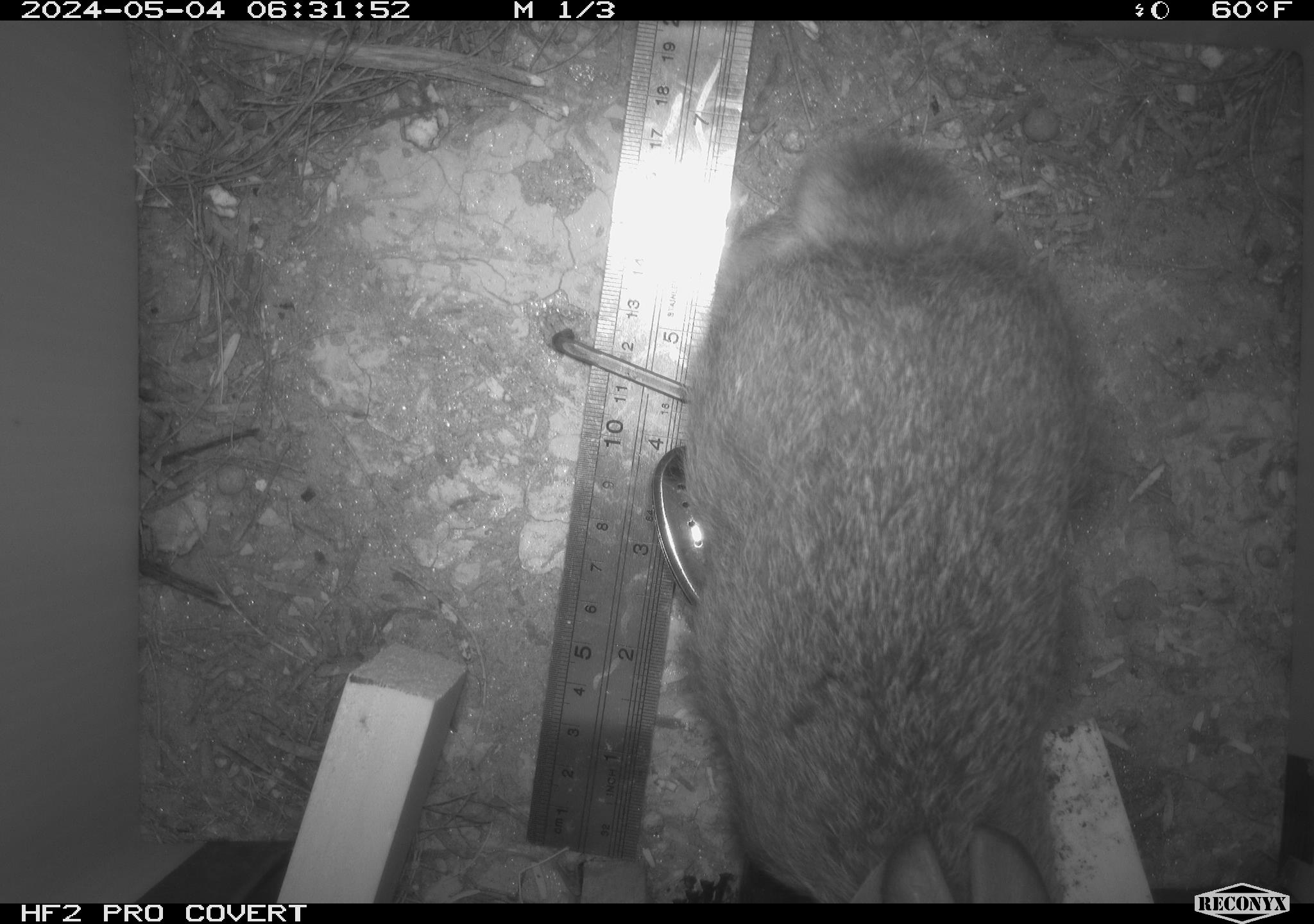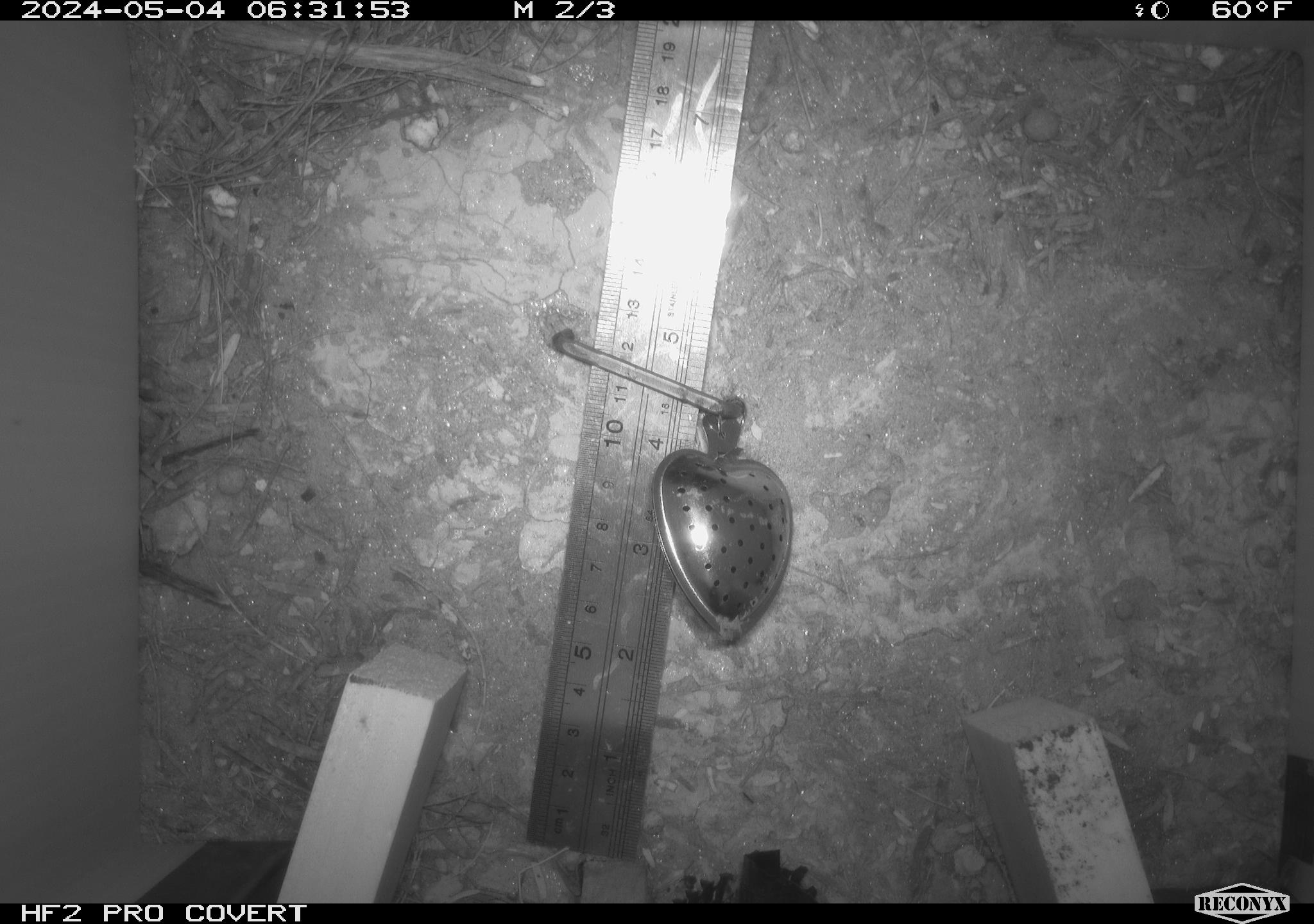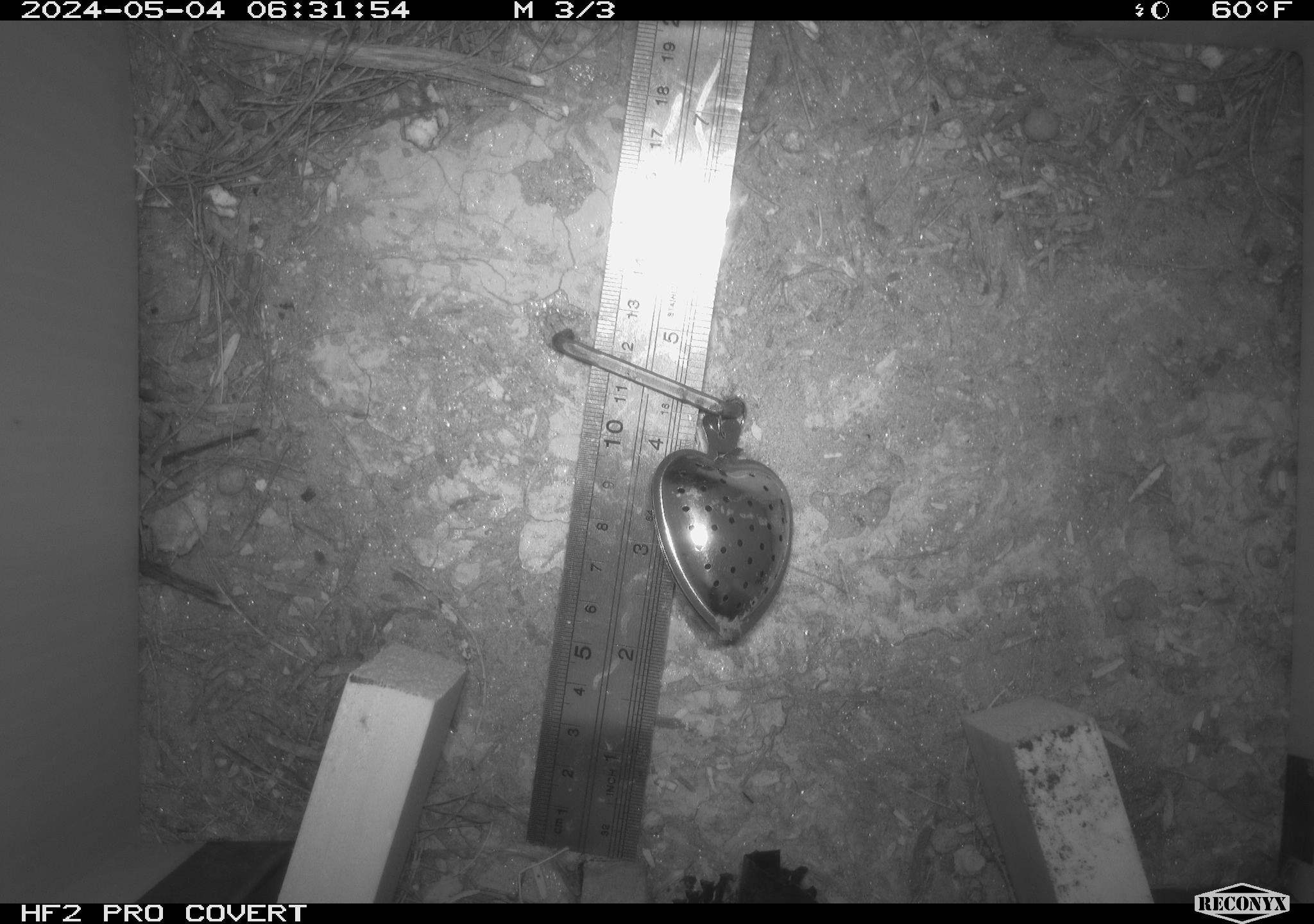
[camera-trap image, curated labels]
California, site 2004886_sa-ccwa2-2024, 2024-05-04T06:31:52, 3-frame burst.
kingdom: Animalia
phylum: Chordata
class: Mammalia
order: Lagomorpha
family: Leporidae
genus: Sylvilagus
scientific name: Sylvilagus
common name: cottontail rabbits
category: sylvilagus species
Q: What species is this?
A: Sylvilagus species (cottontail rabbits) (Sylvilagus).